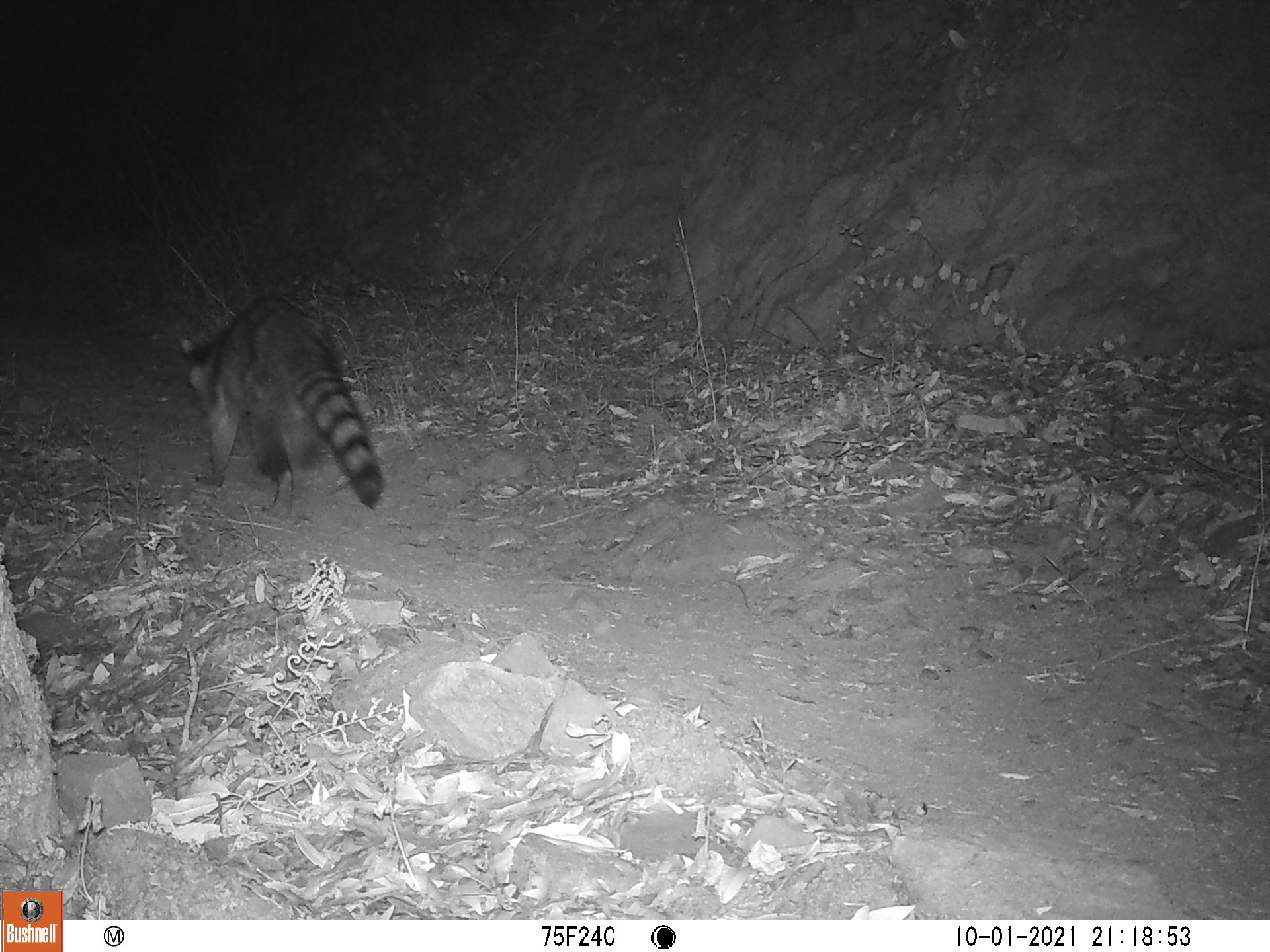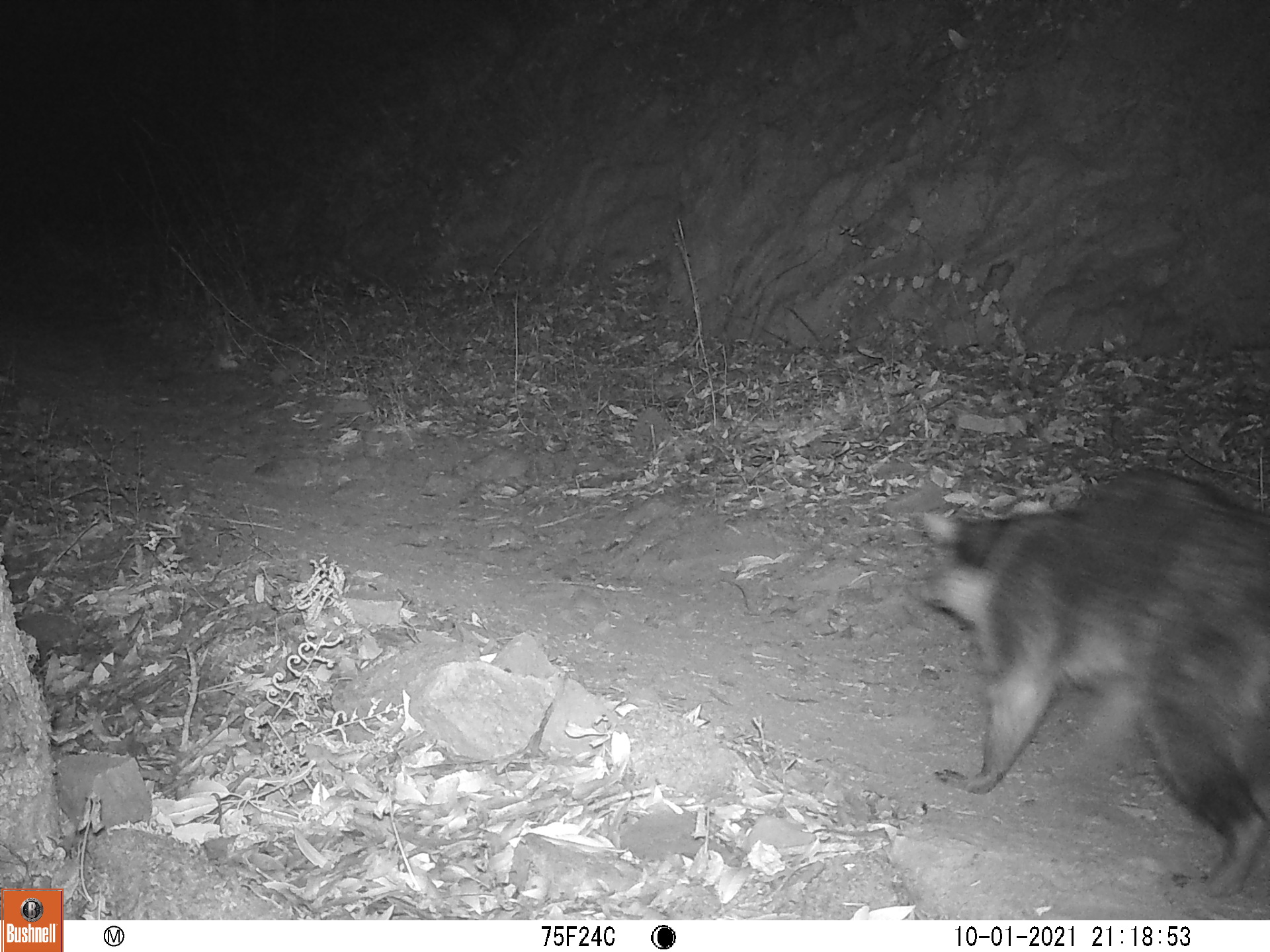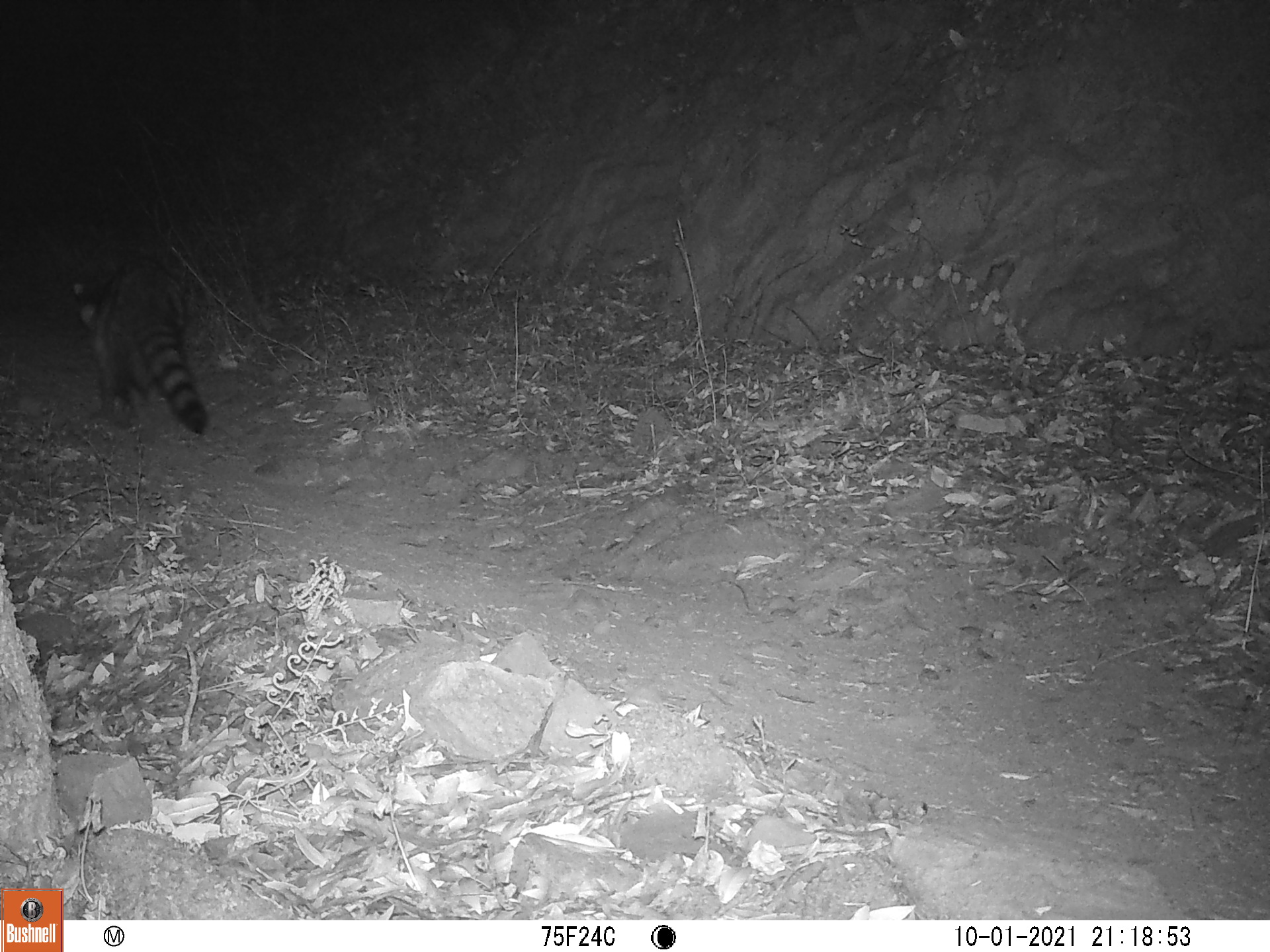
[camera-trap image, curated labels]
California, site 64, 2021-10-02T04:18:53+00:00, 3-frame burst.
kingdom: Animalia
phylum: Chordata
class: Mammalia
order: Carnivora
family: Procyonidae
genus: Procyon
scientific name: Procyon lotor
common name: raccoon